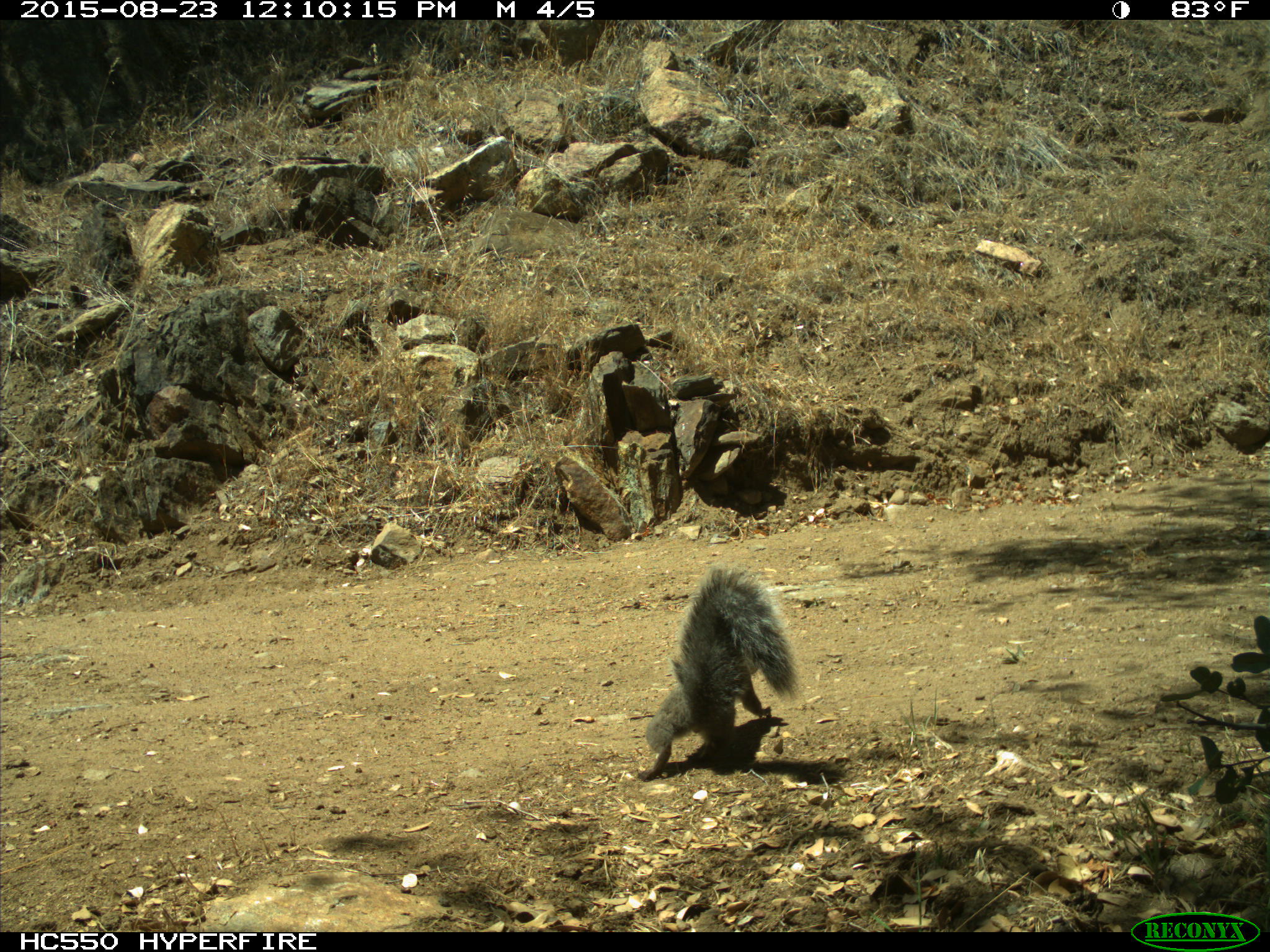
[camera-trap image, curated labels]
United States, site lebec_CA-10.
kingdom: Animalia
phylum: Chordata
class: Mammalia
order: Rodentia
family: Sciuridae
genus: Sciurus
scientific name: Sciurus carolinensis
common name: eastern gray squirrel